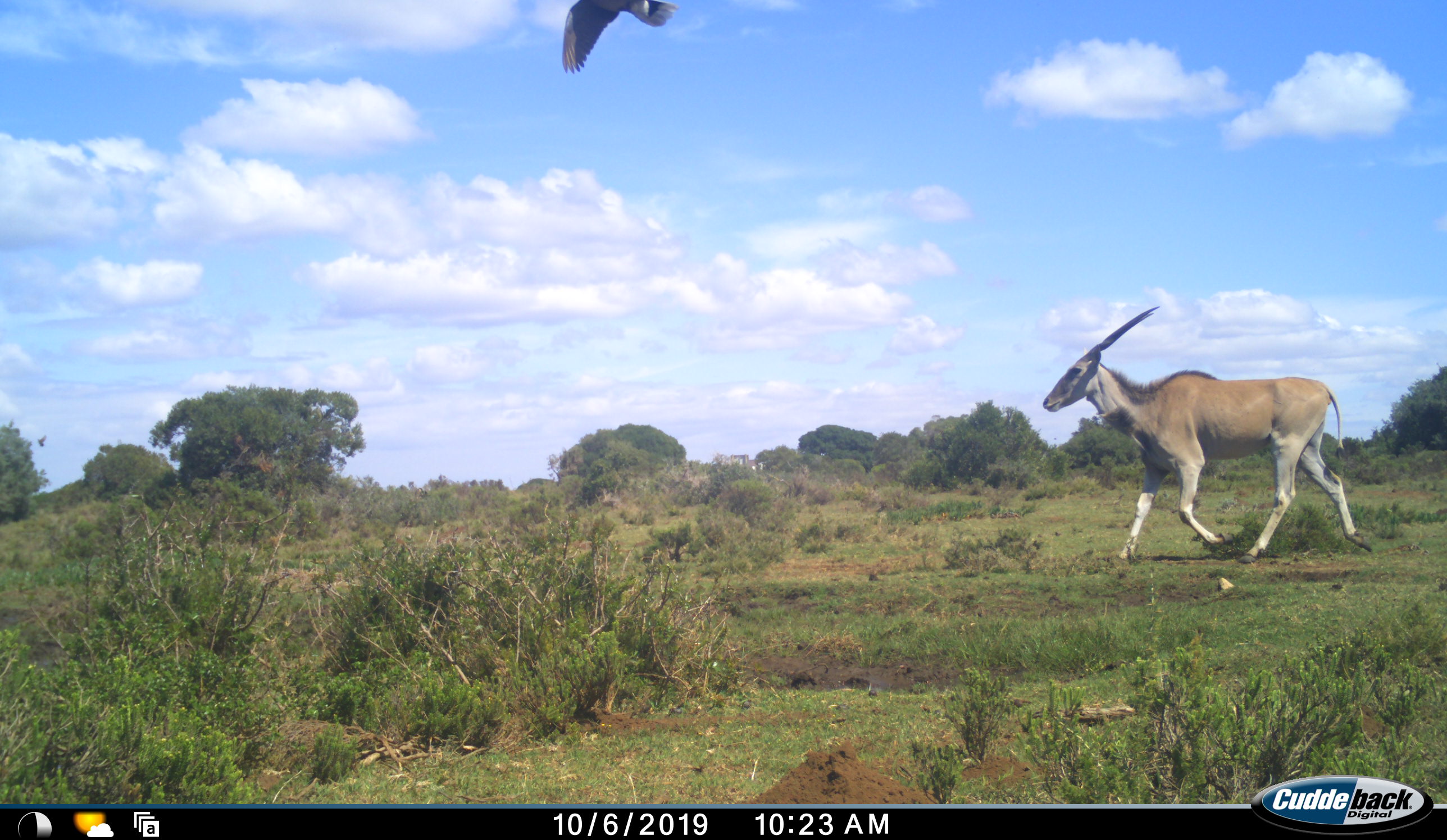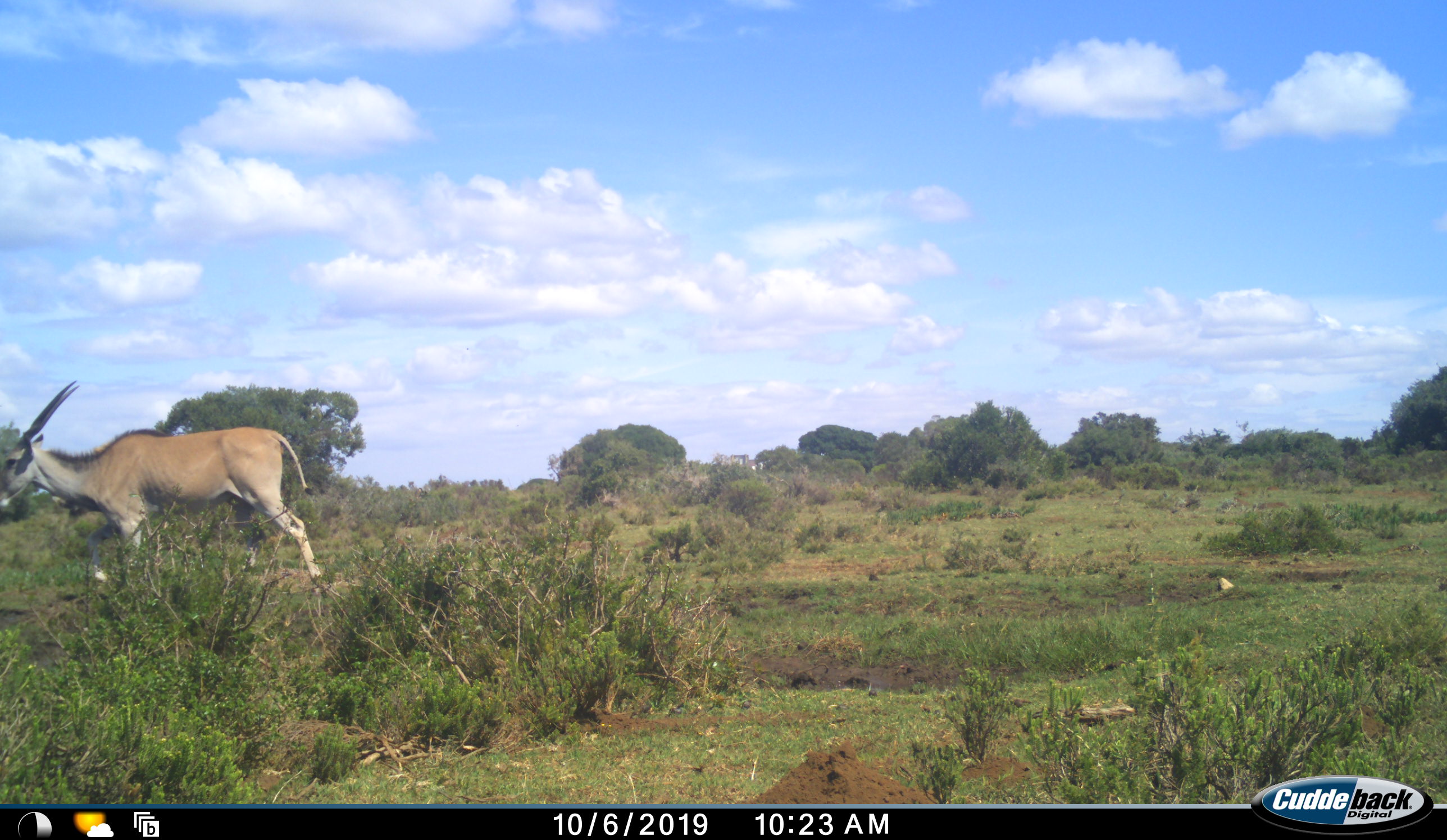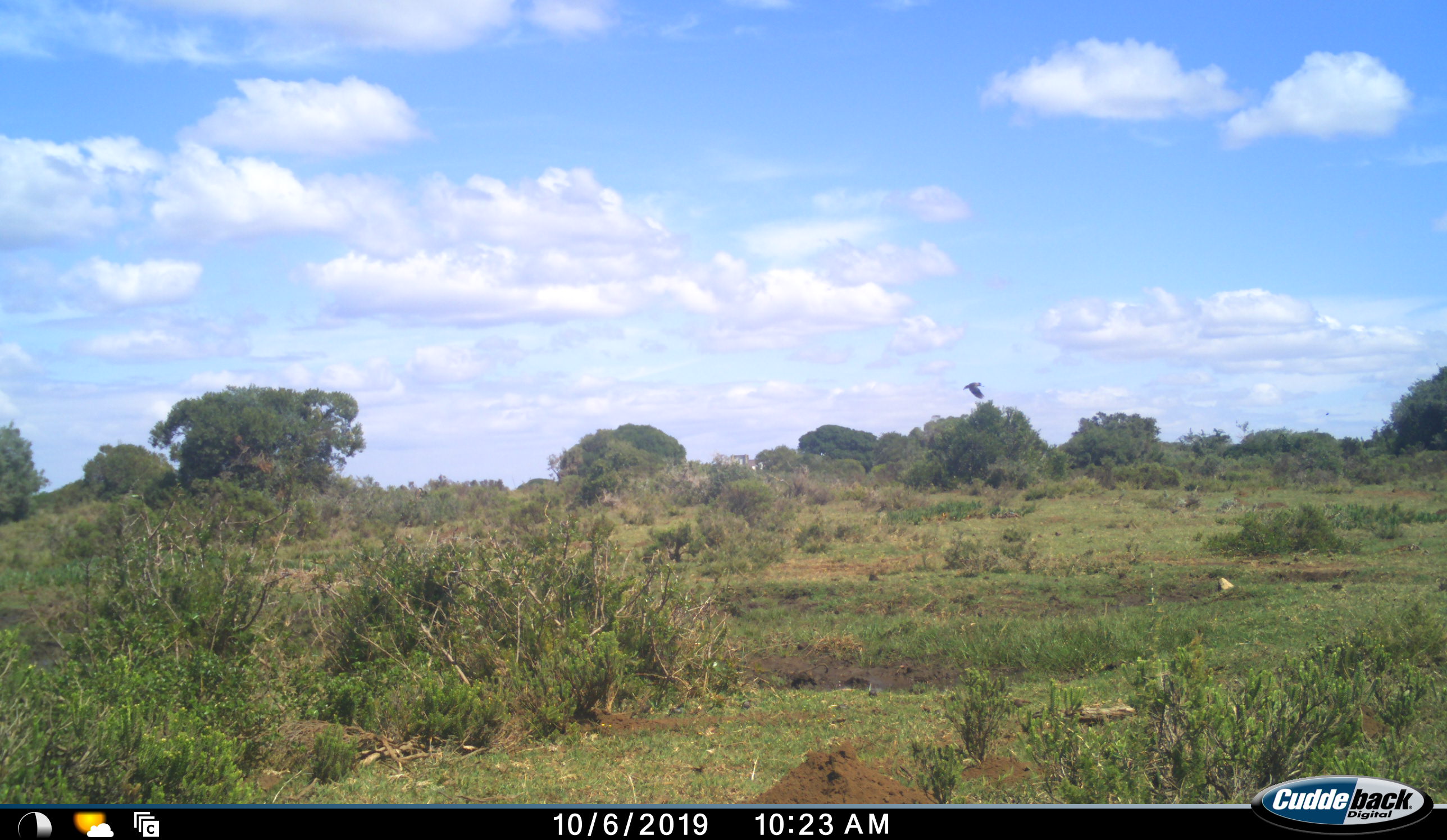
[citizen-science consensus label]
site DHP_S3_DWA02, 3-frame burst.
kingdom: Animalia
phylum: Chordata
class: Aves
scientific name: Aves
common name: bird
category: birdother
Birdother (bird) (Aves), count 1. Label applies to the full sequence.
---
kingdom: Animalia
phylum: Chordata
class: Mammalia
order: Artiodactyla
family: Bovidae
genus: Tragelaphus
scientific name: Tragelaphus oryx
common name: eland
Eland (Tragelaphus oryx), count 1. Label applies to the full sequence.